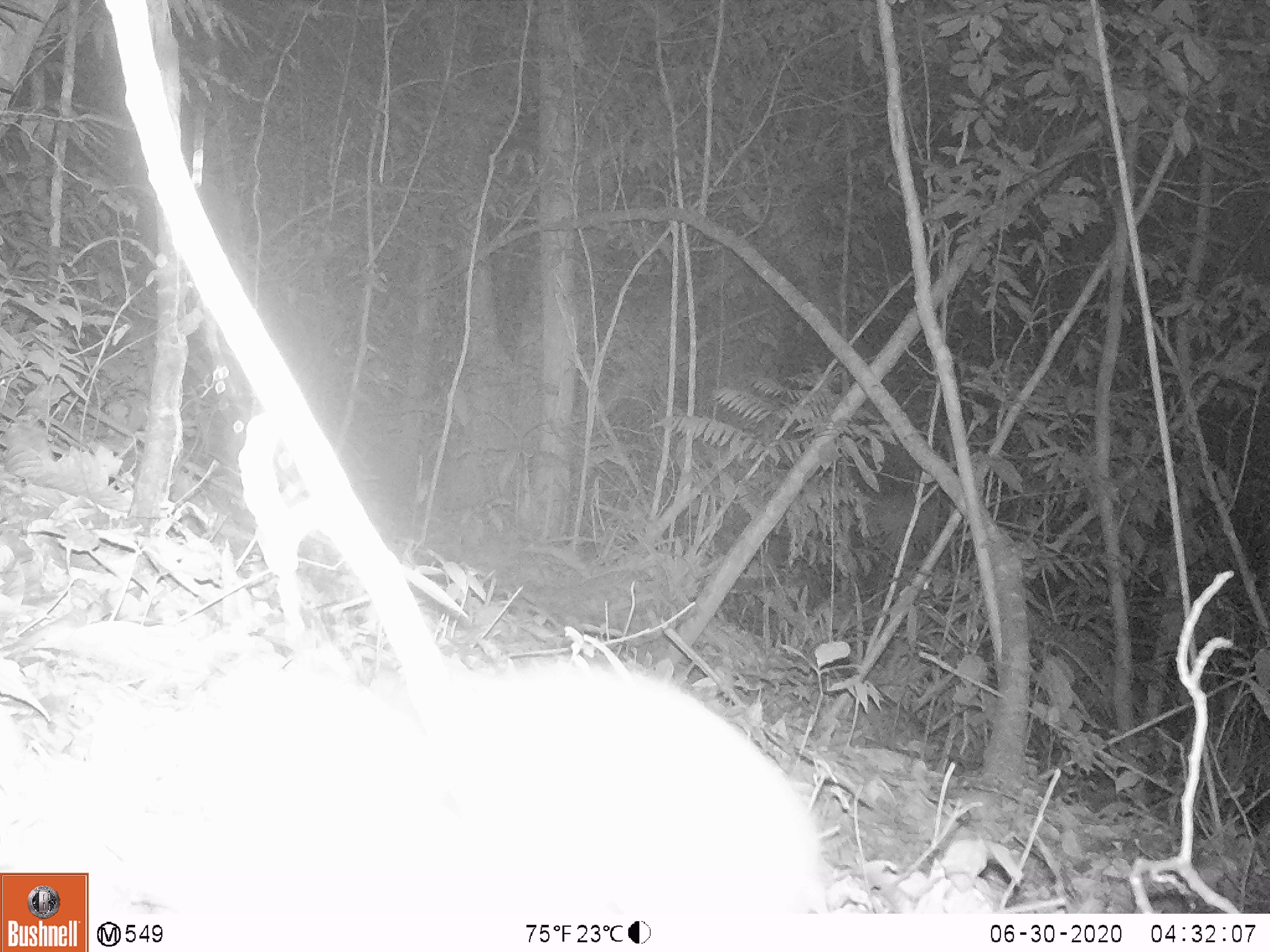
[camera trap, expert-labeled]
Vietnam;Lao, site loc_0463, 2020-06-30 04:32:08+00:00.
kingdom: Animalia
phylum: Chordata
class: Mammalia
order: Rodentia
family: Muridae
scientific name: Muridae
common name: old-world mice and rats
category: unidentified murid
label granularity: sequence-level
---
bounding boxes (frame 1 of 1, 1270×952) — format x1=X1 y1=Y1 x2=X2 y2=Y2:
unidentified murid: x1=0 y1=662 x2=828 y2=911